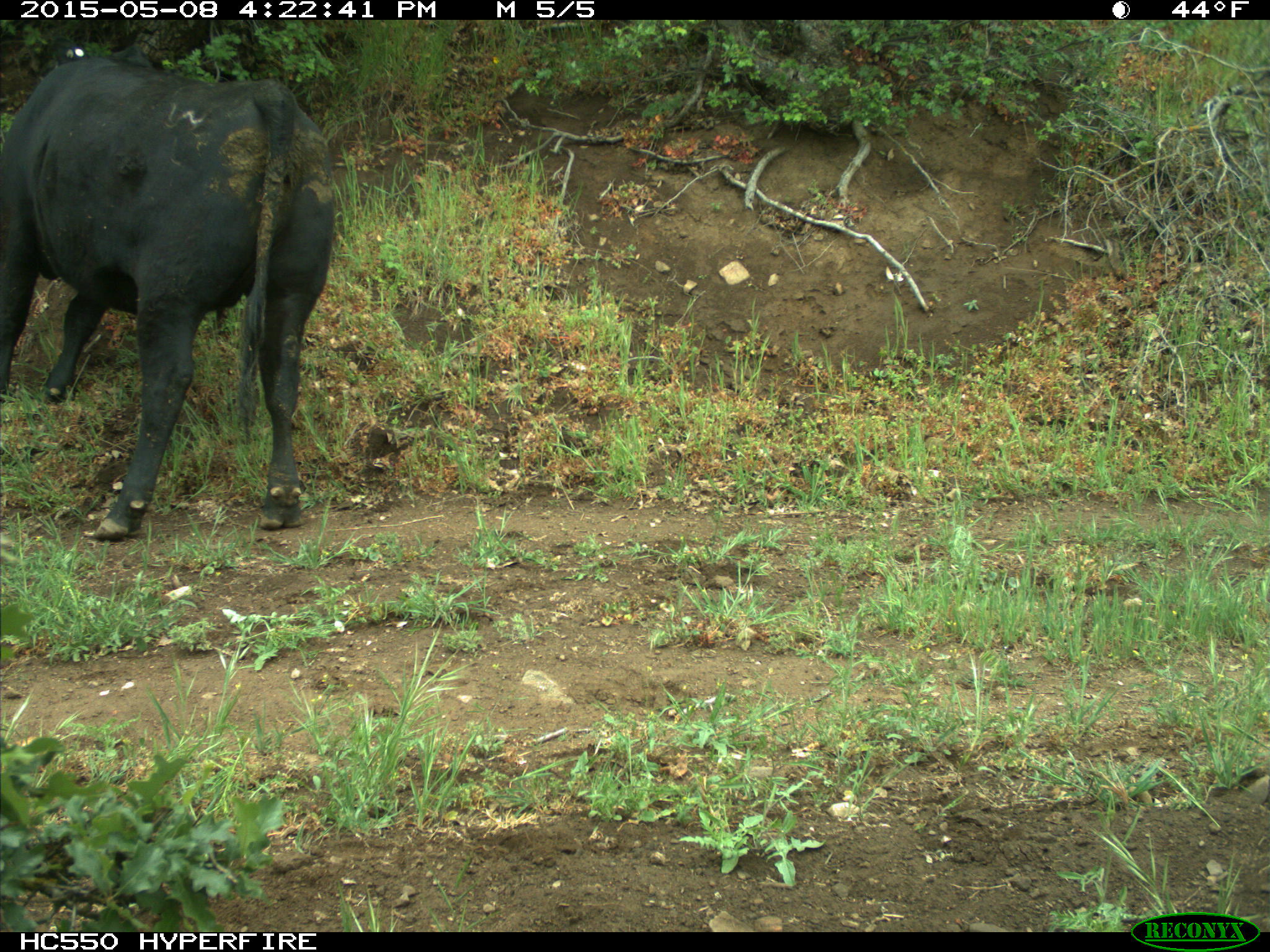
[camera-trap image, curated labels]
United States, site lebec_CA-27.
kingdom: Animalia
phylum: Chordata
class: Mammalia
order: Artiodactyla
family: Bovidae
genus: Bos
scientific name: Bos taurus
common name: domestic cow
Bos taurus (domestic cow).